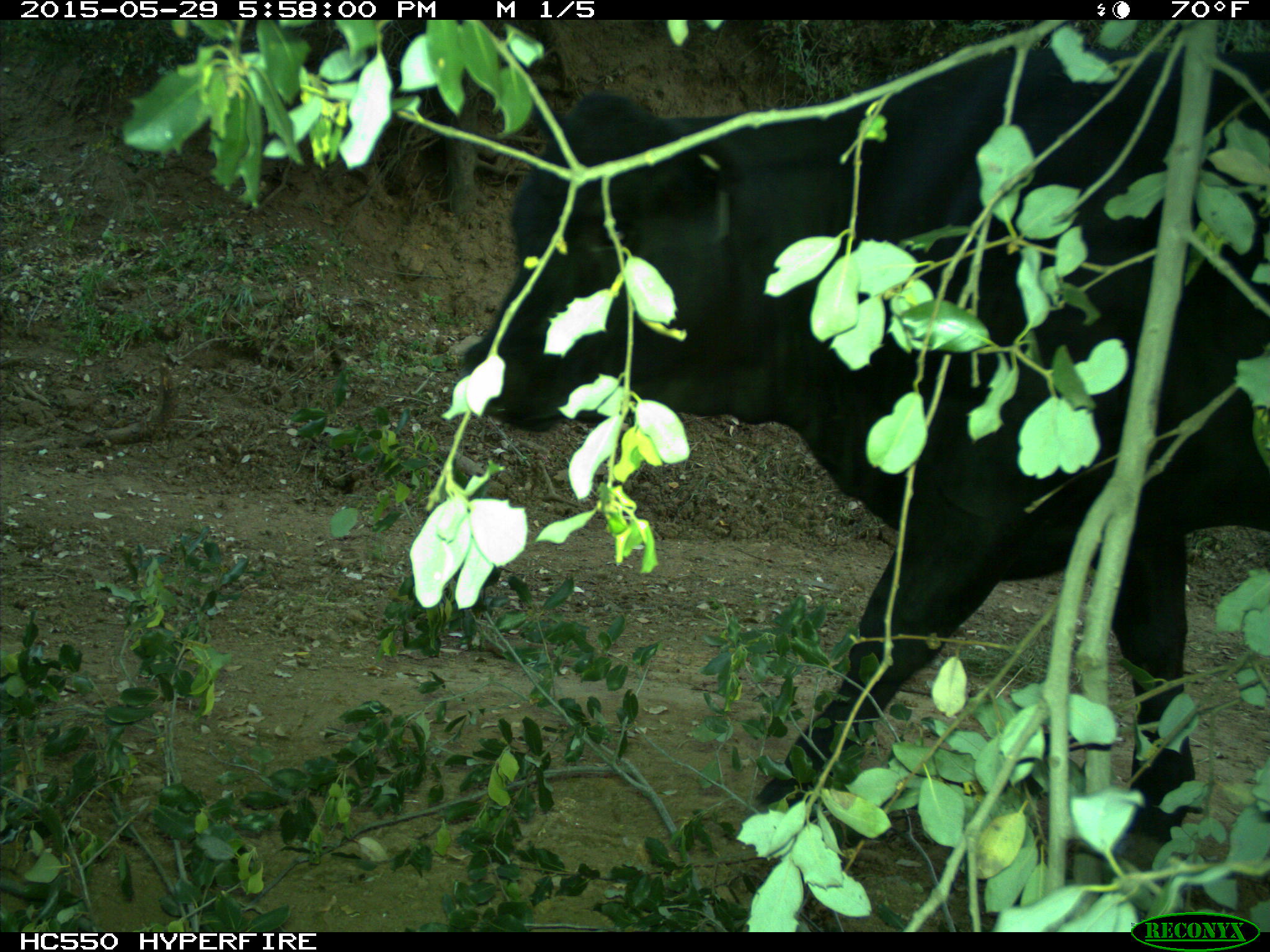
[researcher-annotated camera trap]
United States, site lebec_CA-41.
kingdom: Animalia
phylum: Chordata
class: Mammalia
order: Artiodactyla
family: Bovidae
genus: Bos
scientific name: Bos taurus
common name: domestic cow